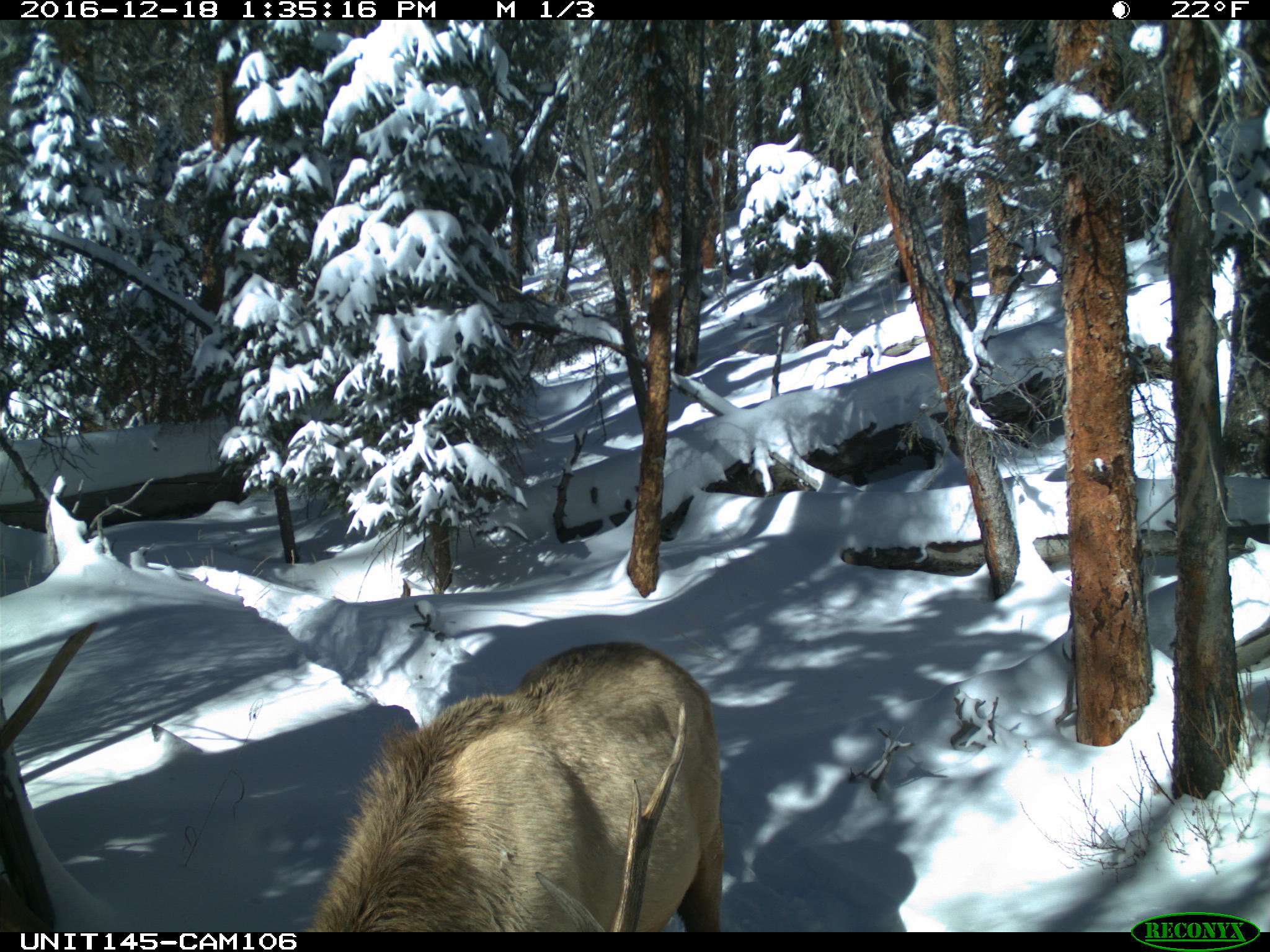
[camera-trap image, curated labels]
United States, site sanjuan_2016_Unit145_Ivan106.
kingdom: Animalia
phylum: Chordata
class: Mammalia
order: Artiodactyla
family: Cervidae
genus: Cervus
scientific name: Cervus elaphus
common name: red deer